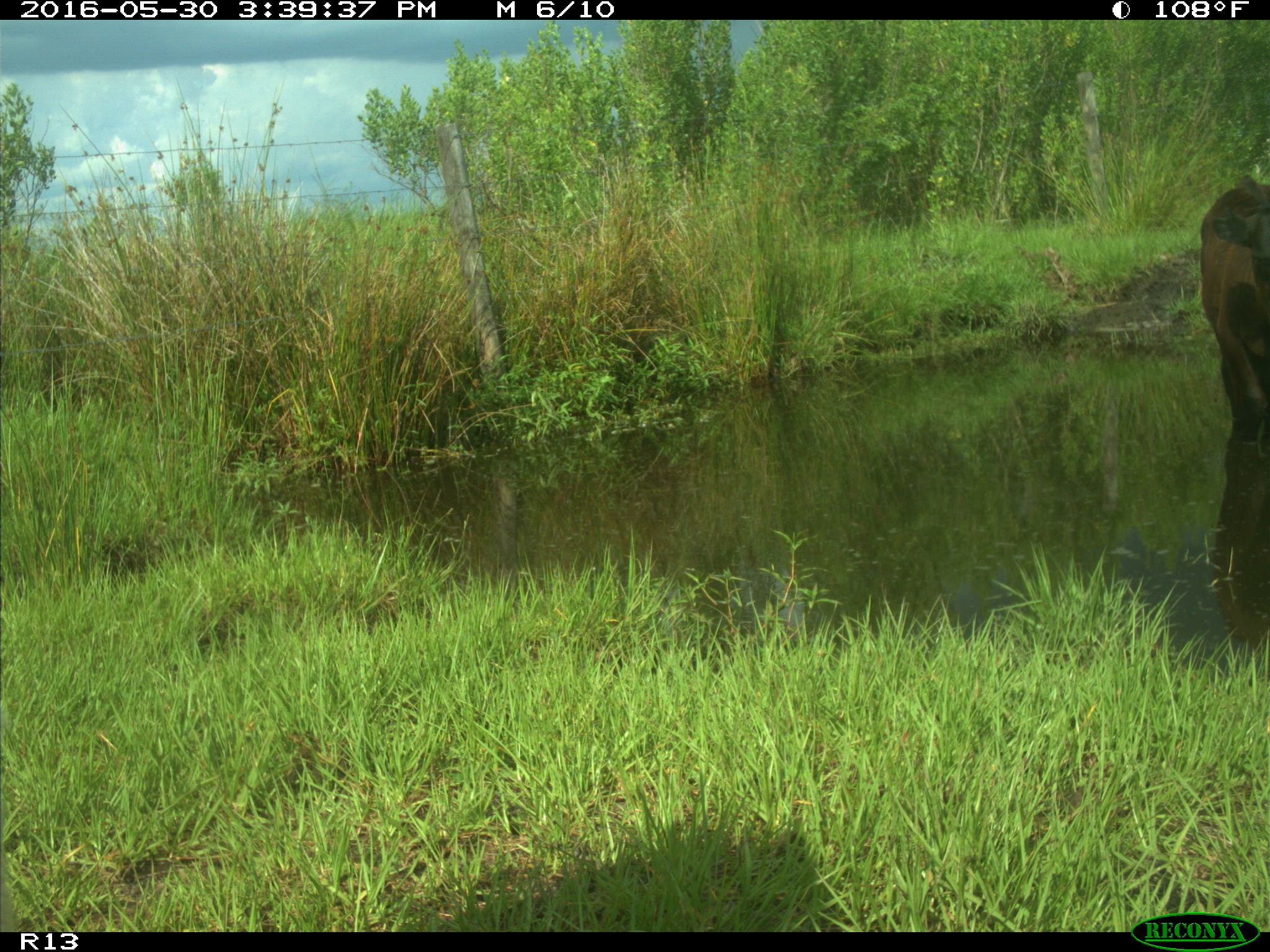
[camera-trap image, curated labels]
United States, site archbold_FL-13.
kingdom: Animalia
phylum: Chordata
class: Mammalia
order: Artiodactyla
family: Bovidae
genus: Bos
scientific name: Bos taurus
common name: domestic cow